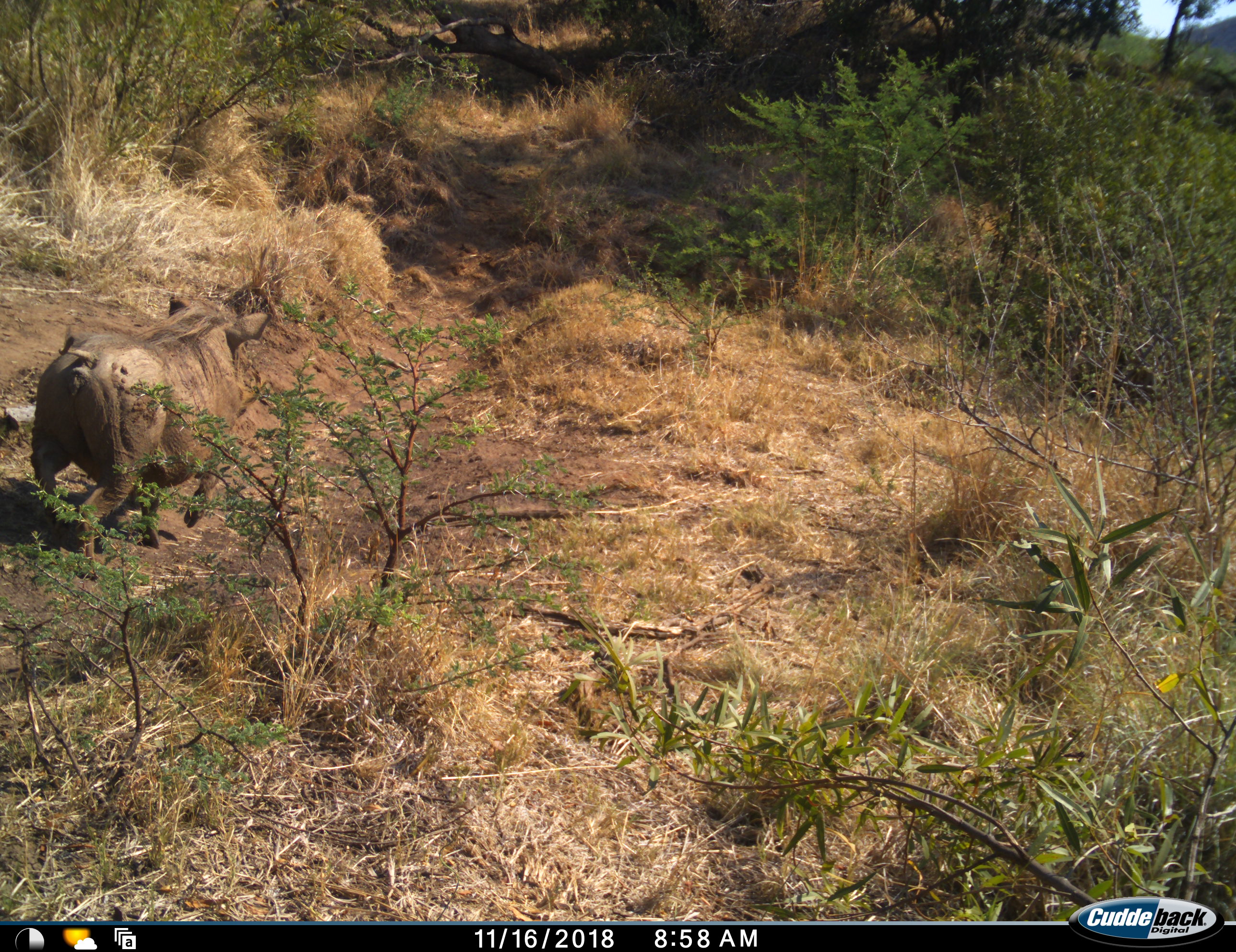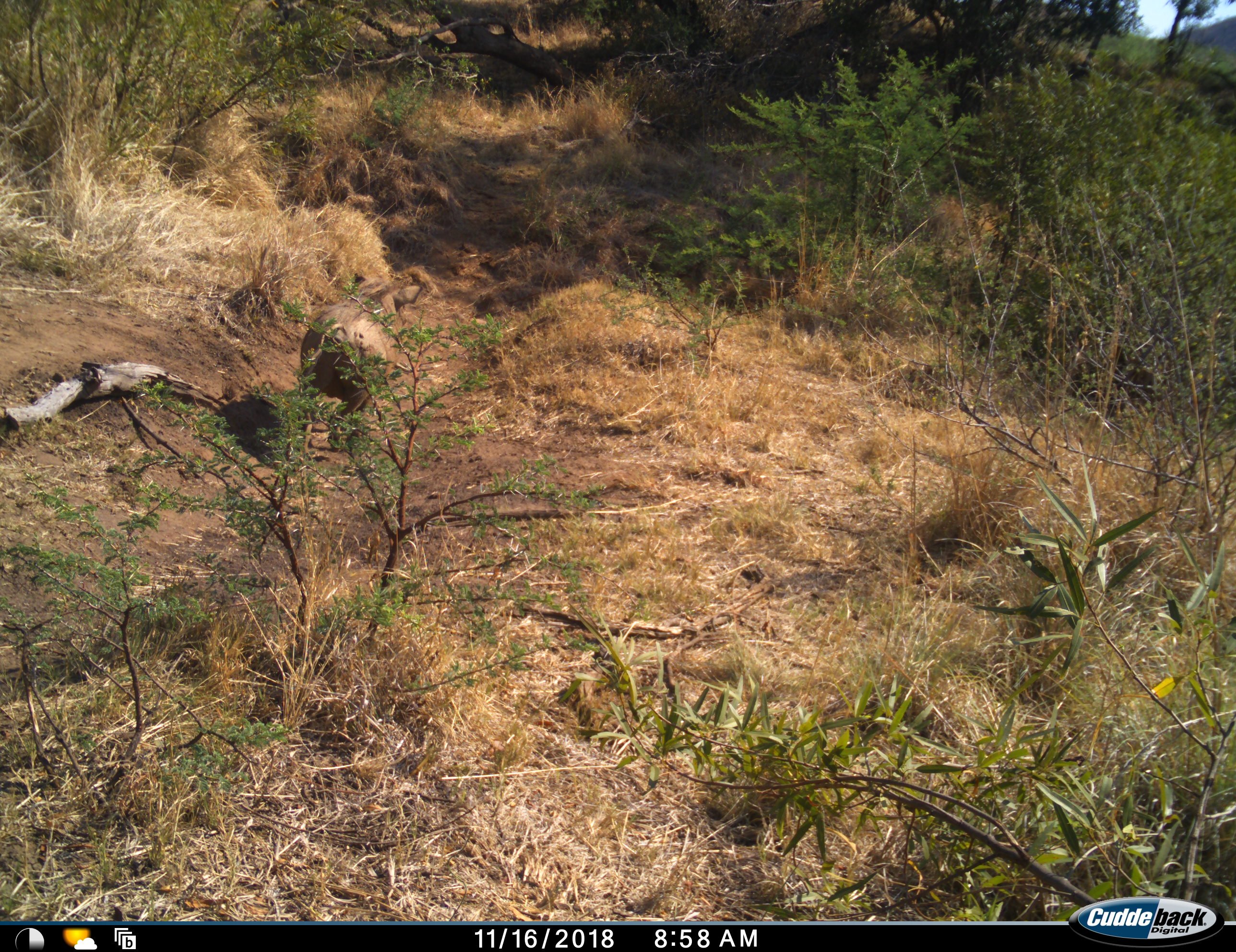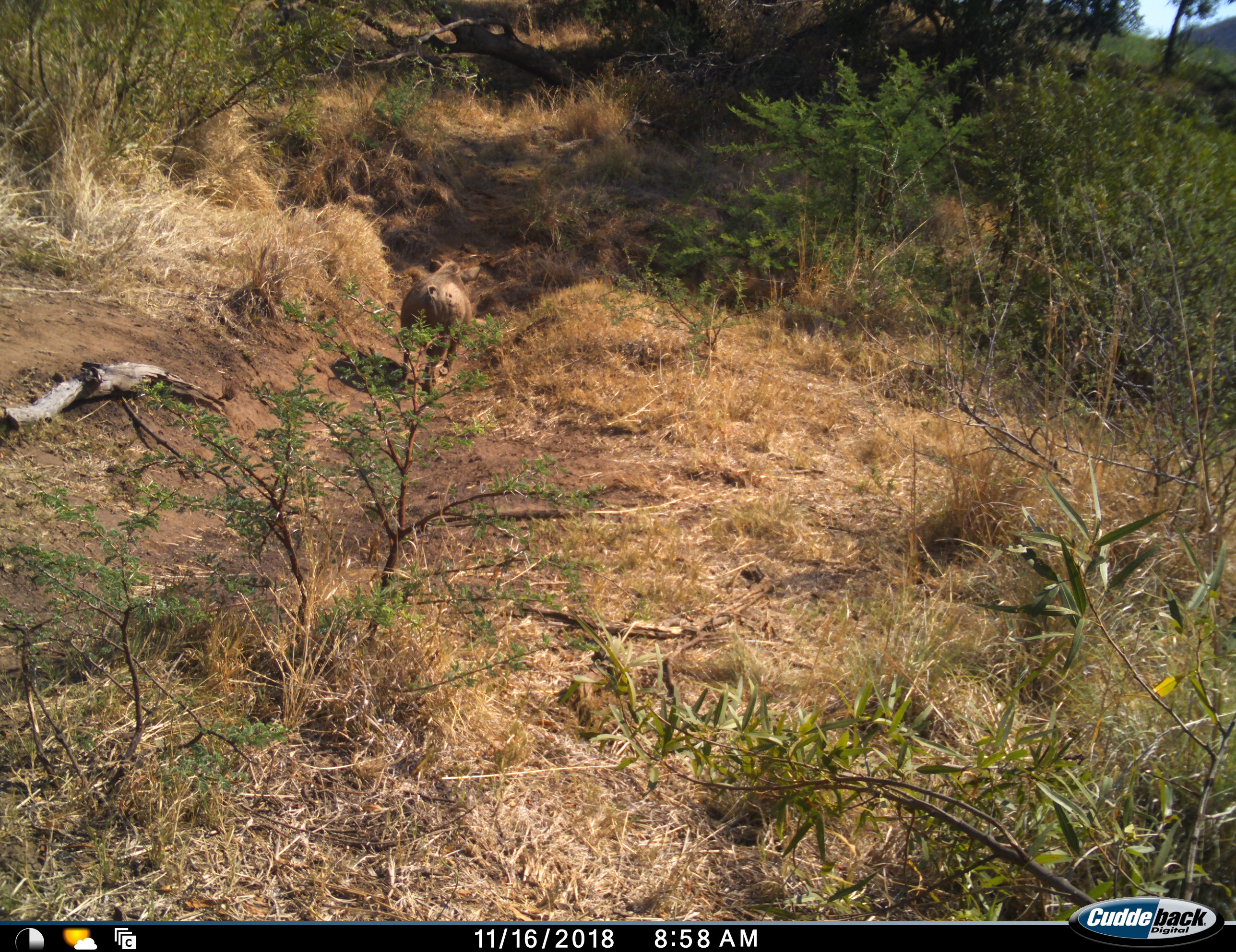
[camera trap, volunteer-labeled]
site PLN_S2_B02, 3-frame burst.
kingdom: Animalia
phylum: Chordata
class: Mammalia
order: Artiodactyla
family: Suidae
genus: Phacochoerus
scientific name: Phacochoerus africanus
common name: warthog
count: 1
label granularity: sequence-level